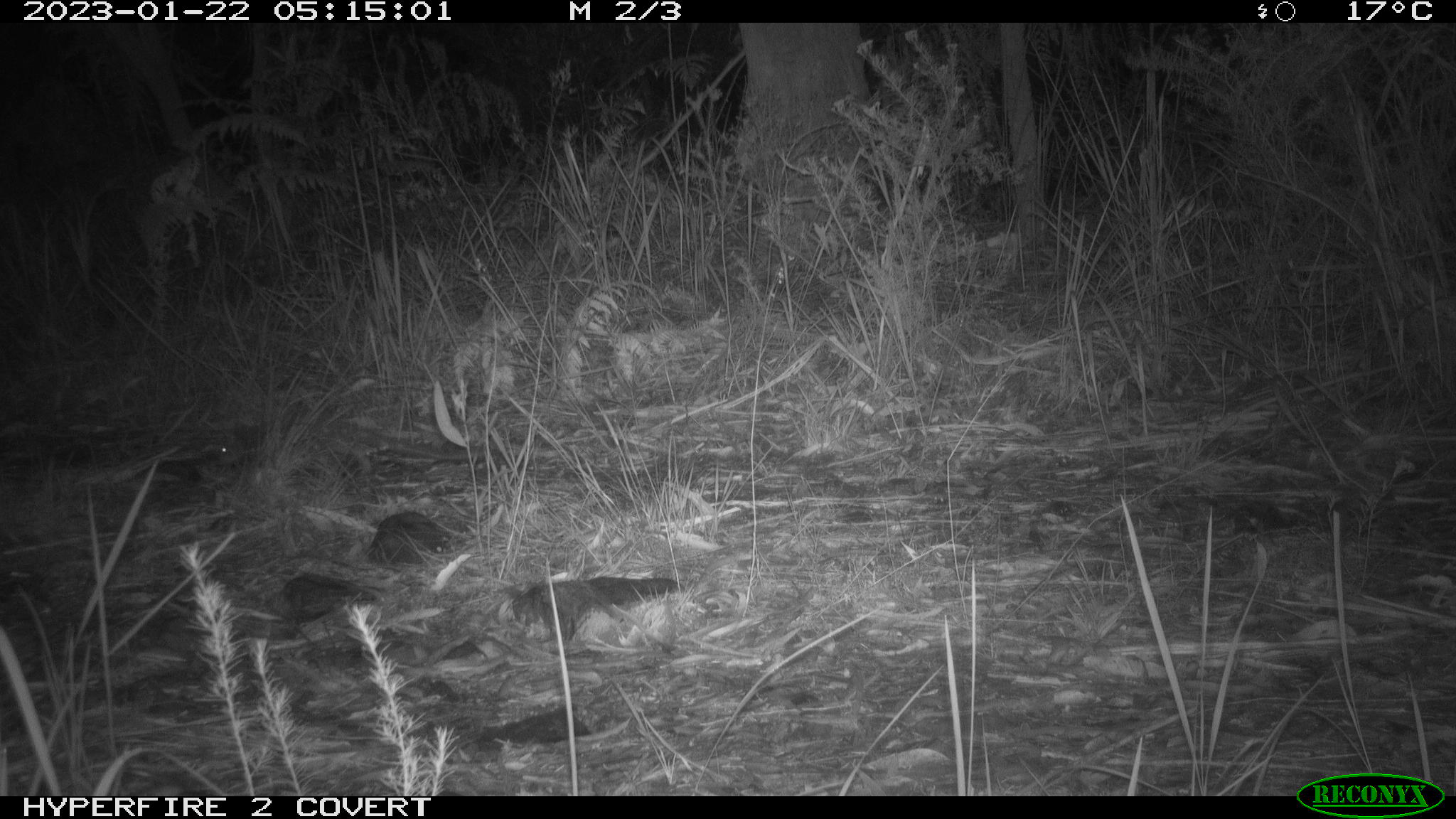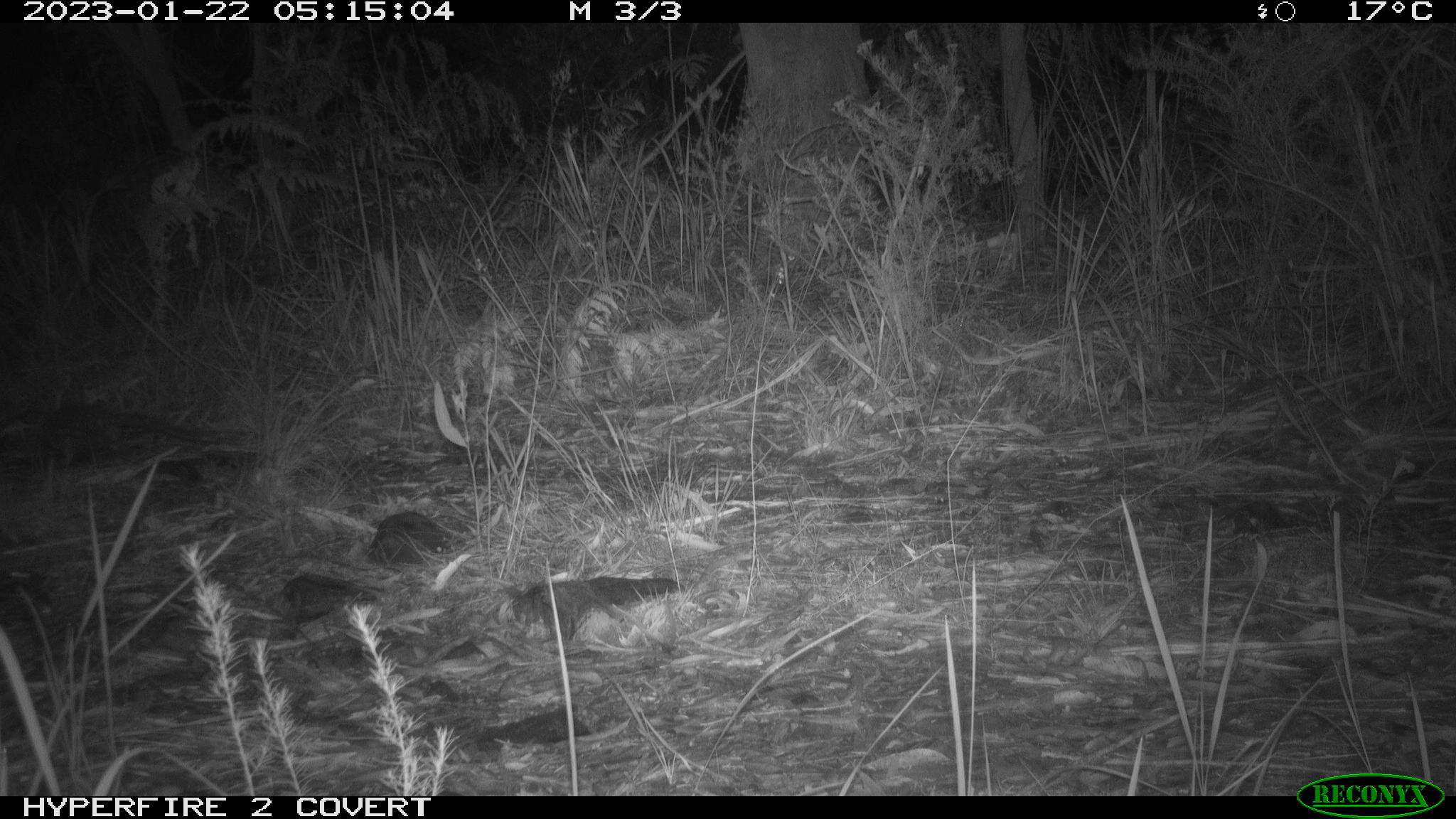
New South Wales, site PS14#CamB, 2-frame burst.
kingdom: Animalia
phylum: Chordata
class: Mammalia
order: Dasyuromorphia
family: Dasyuridae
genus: Dasyurus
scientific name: Dasyurus maculatus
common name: spotted-tailed quoll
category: quoll